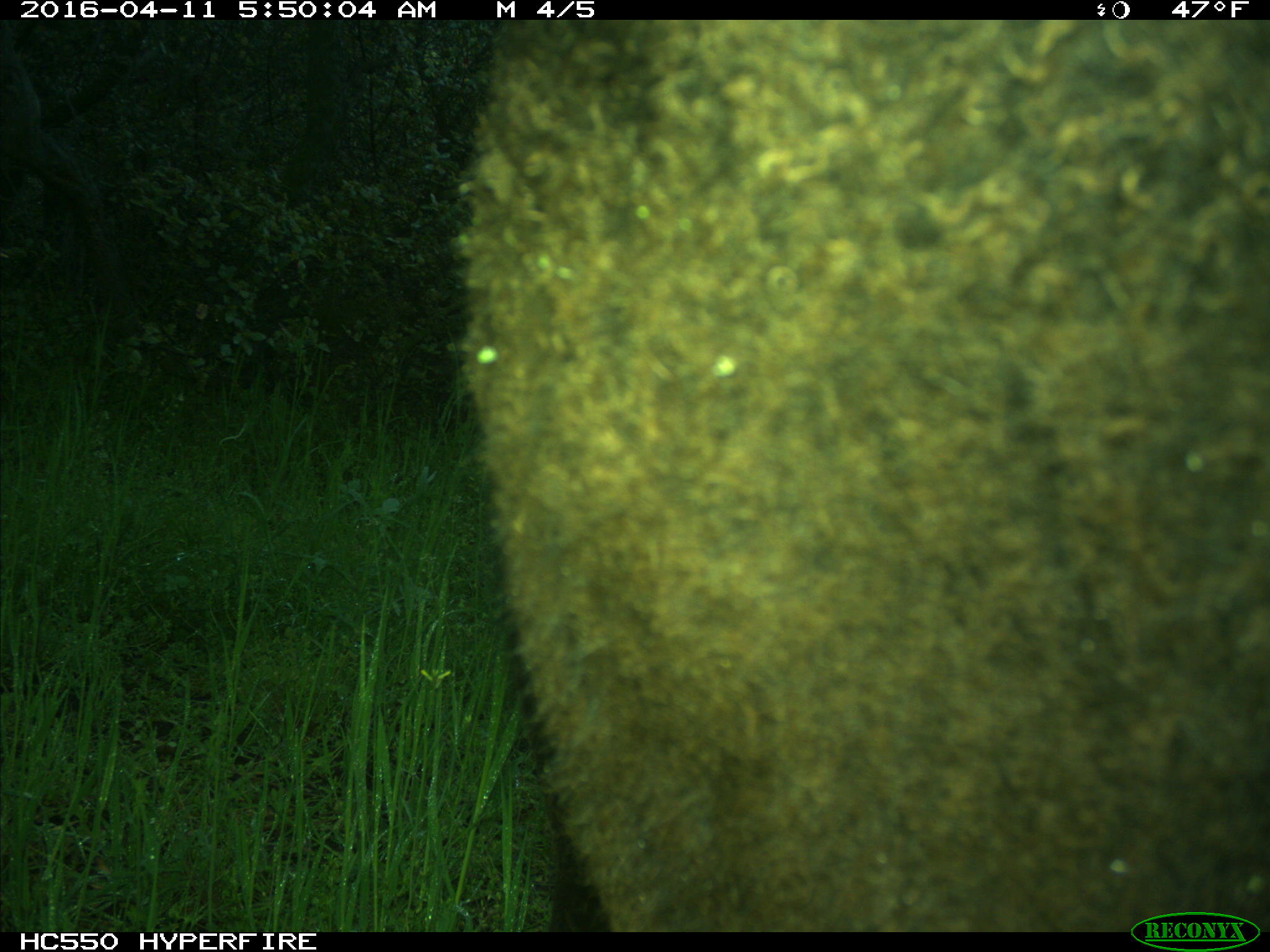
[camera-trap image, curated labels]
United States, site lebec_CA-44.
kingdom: Animalia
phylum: Chordata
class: Mammalia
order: Artiodactyla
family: Bovidae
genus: Bos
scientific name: Bos taurus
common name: domestic cow